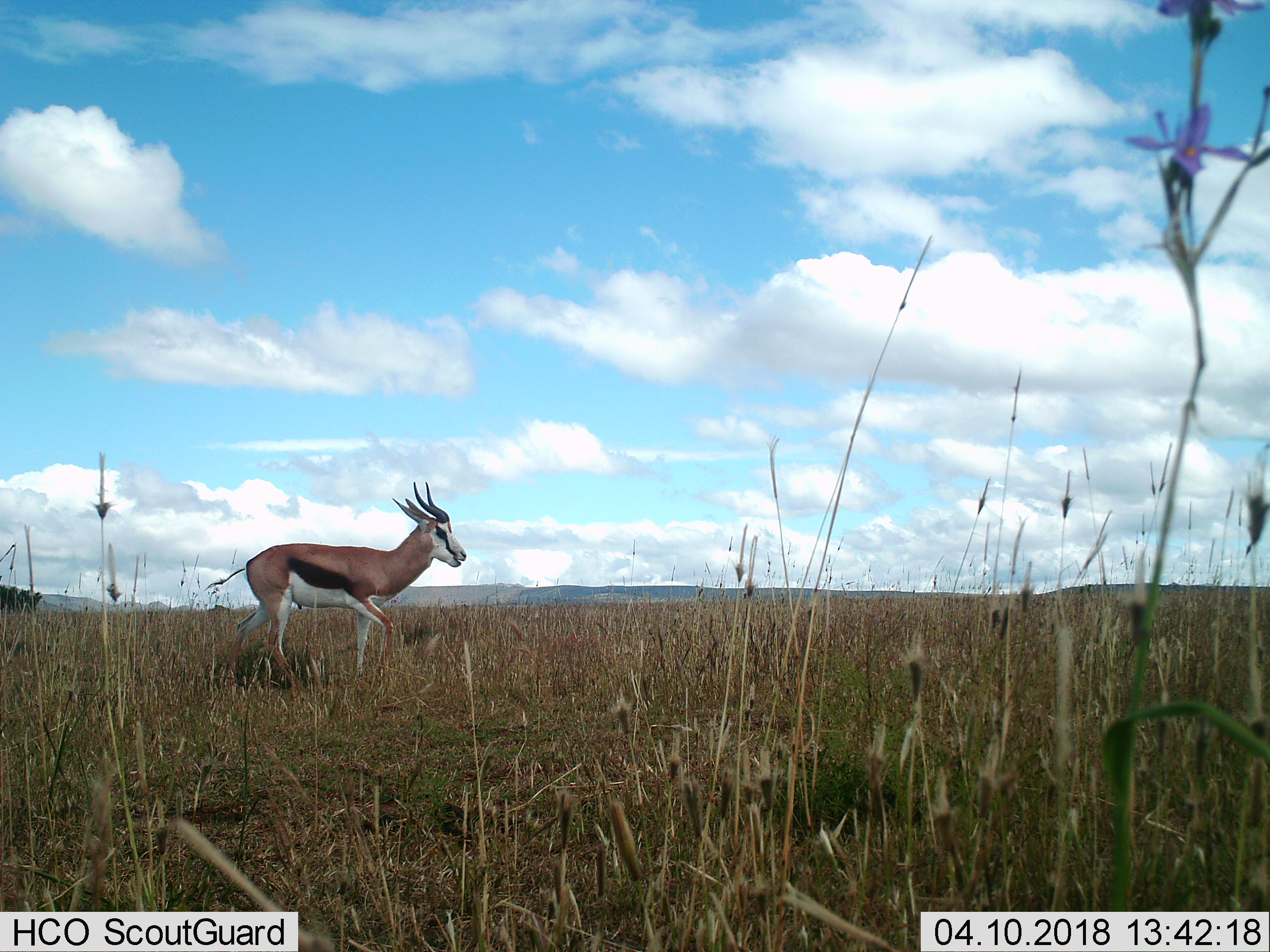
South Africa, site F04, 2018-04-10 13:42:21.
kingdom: Animalia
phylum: Chordata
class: Mammalia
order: Artiodactyla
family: Bovidae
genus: Antidorcas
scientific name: Antidorcas marsupialis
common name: springbok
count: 1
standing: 14%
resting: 0%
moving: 100%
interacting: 0%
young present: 0%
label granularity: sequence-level